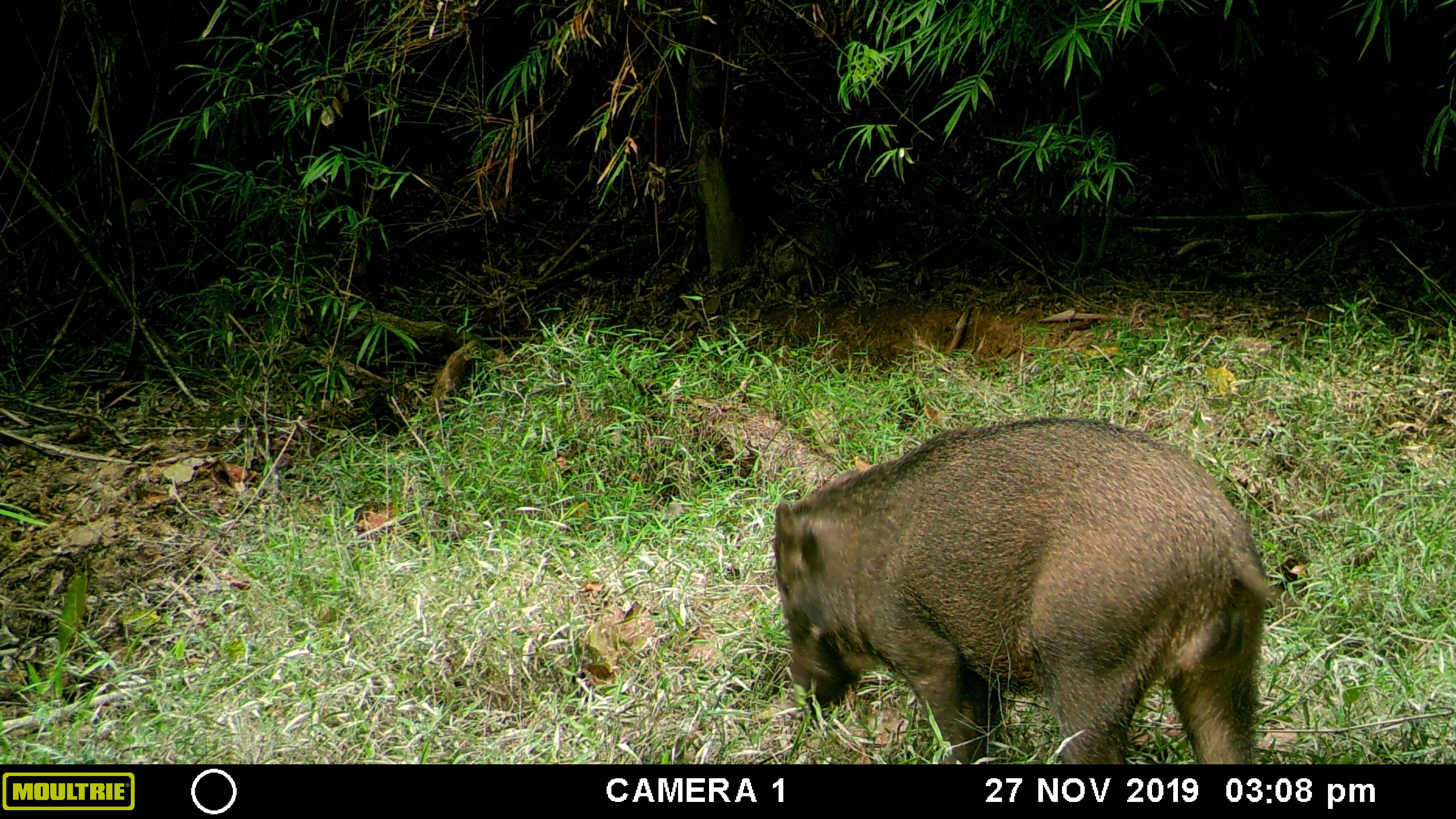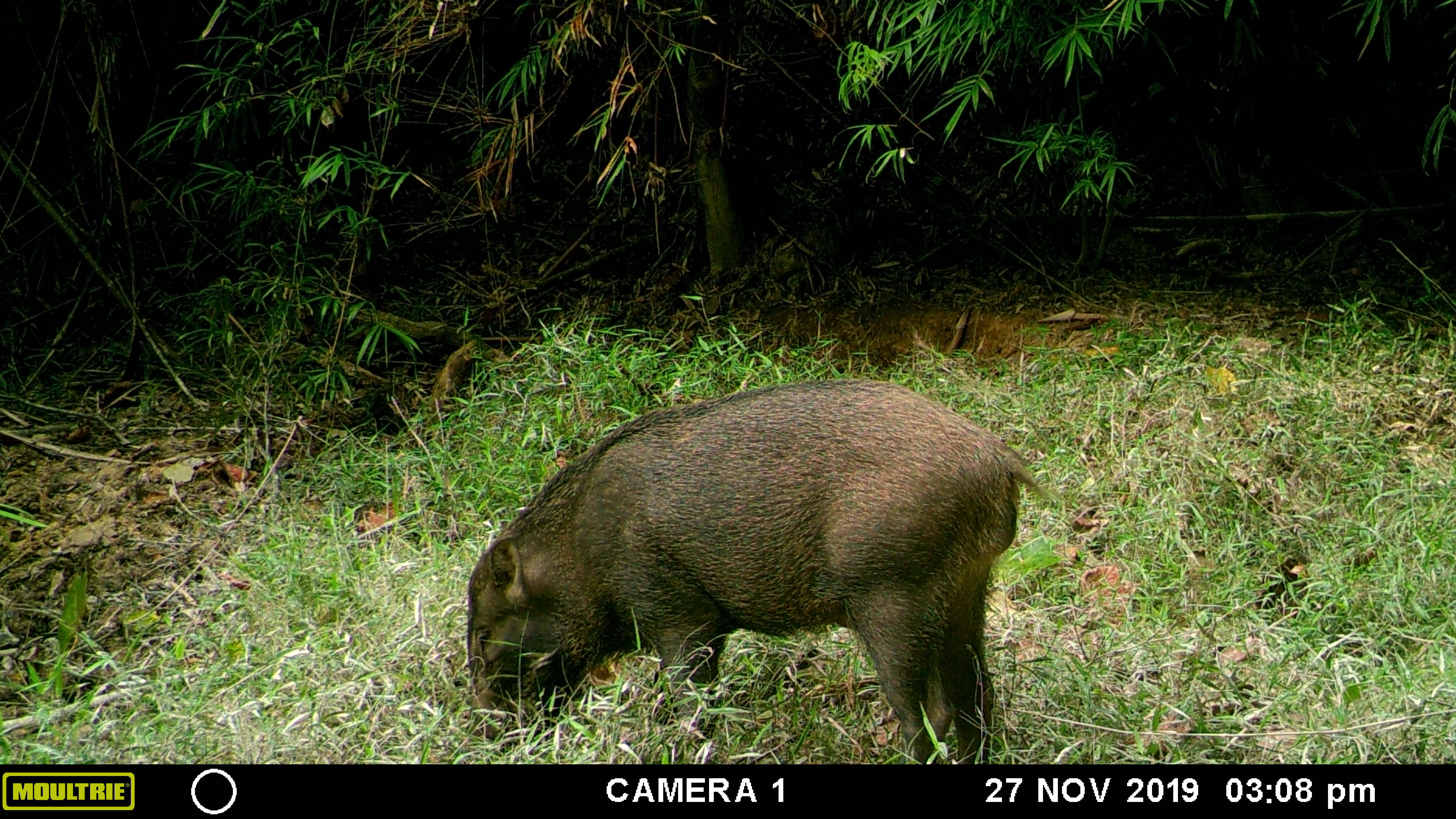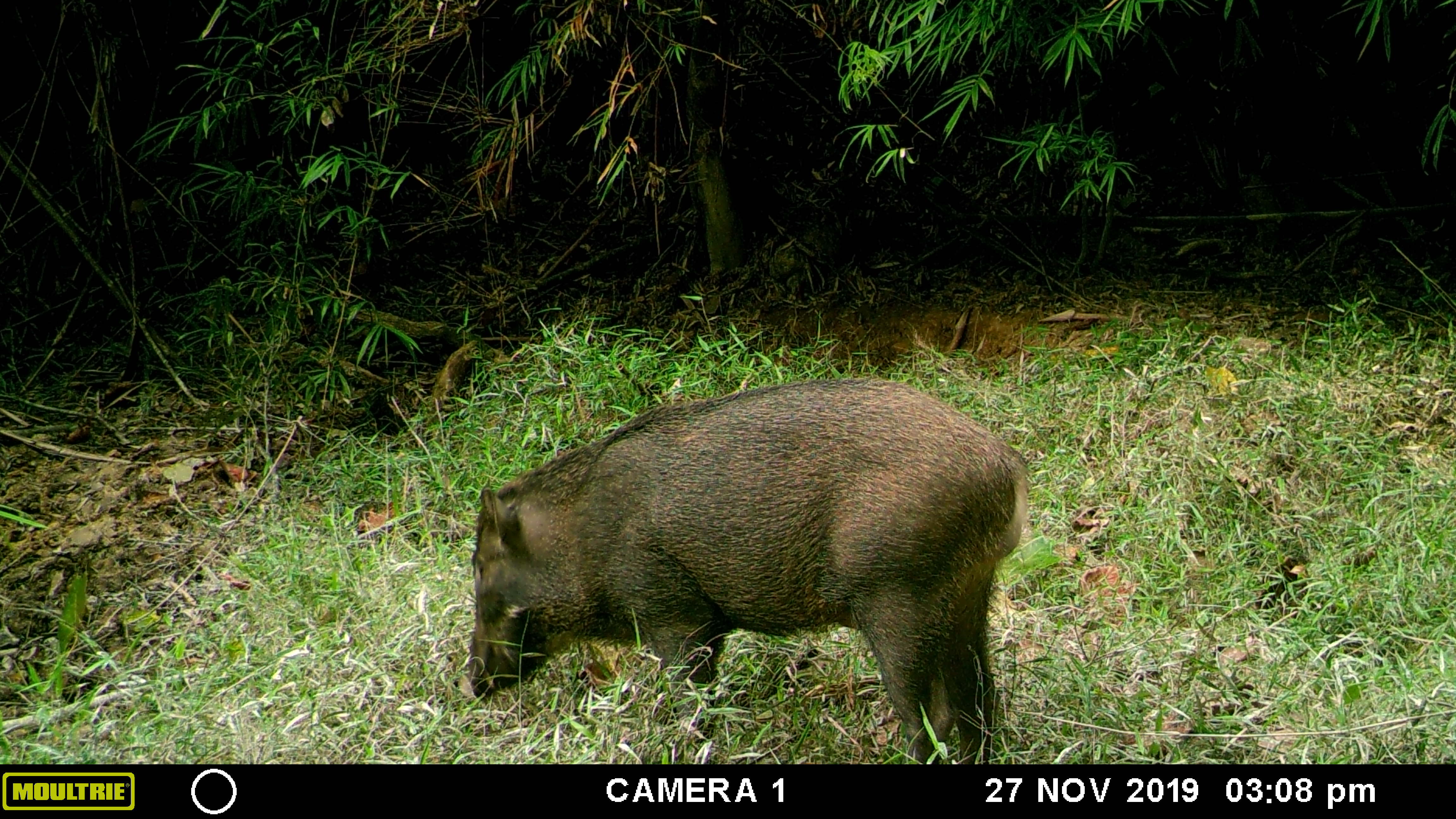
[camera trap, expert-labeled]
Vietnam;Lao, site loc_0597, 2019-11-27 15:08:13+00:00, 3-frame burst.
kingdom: Animalia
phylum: Chordata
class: Mammalia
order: Artiodactyla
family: Suidae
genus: Sus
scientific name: Sus scrofa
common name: eurasian wild pig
Eurasian wild pig (Sus scrofa). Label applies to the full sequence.